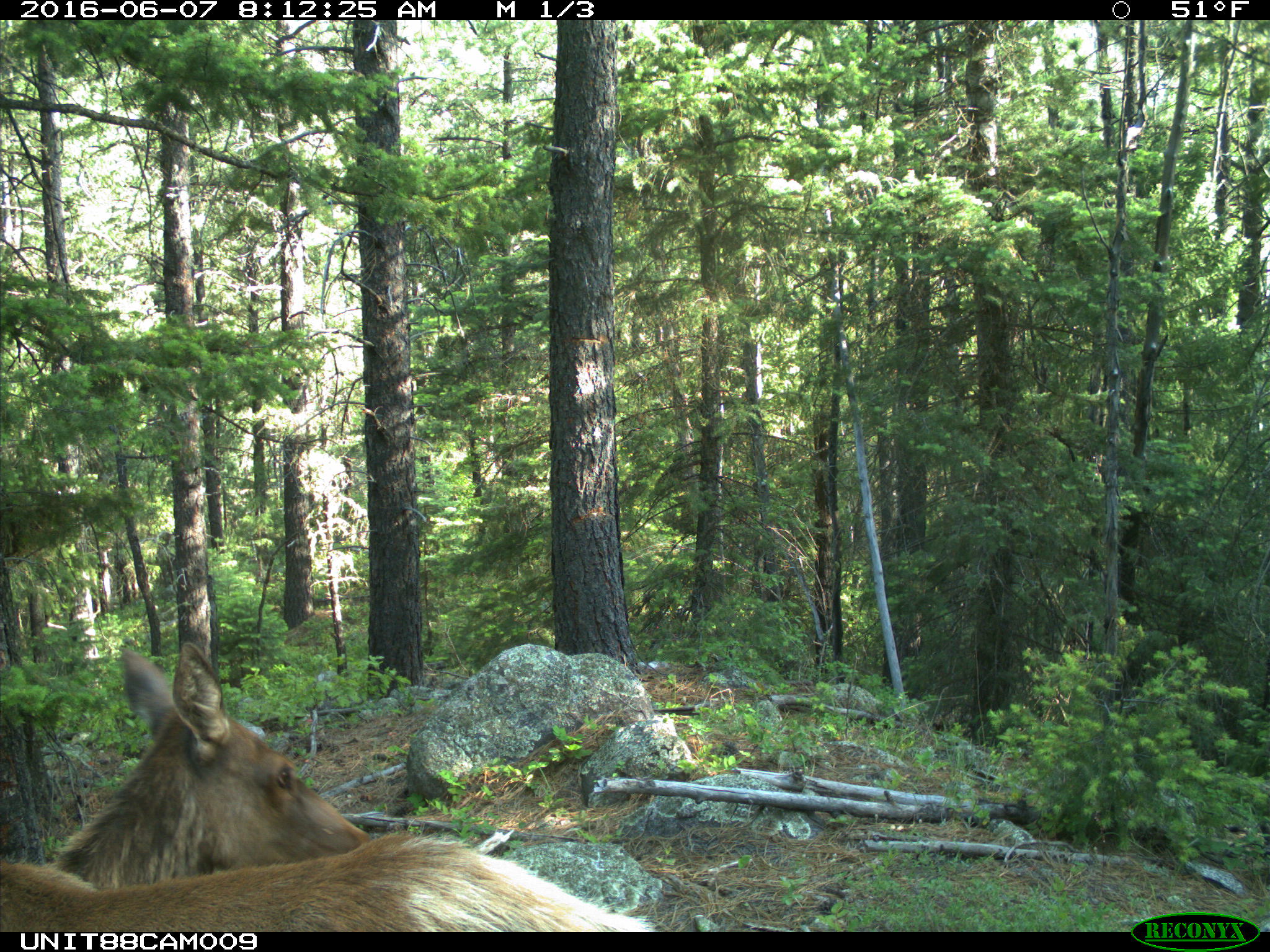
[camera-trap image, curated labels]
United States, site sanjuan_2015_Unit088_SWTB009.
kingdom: Animalia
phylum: Chordata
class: Mammalia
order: Artiodactyla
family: Cervidae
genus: Cervus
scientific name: Cervus elaphus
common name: red deer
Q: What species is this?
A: Cervus elaphus (red deer).